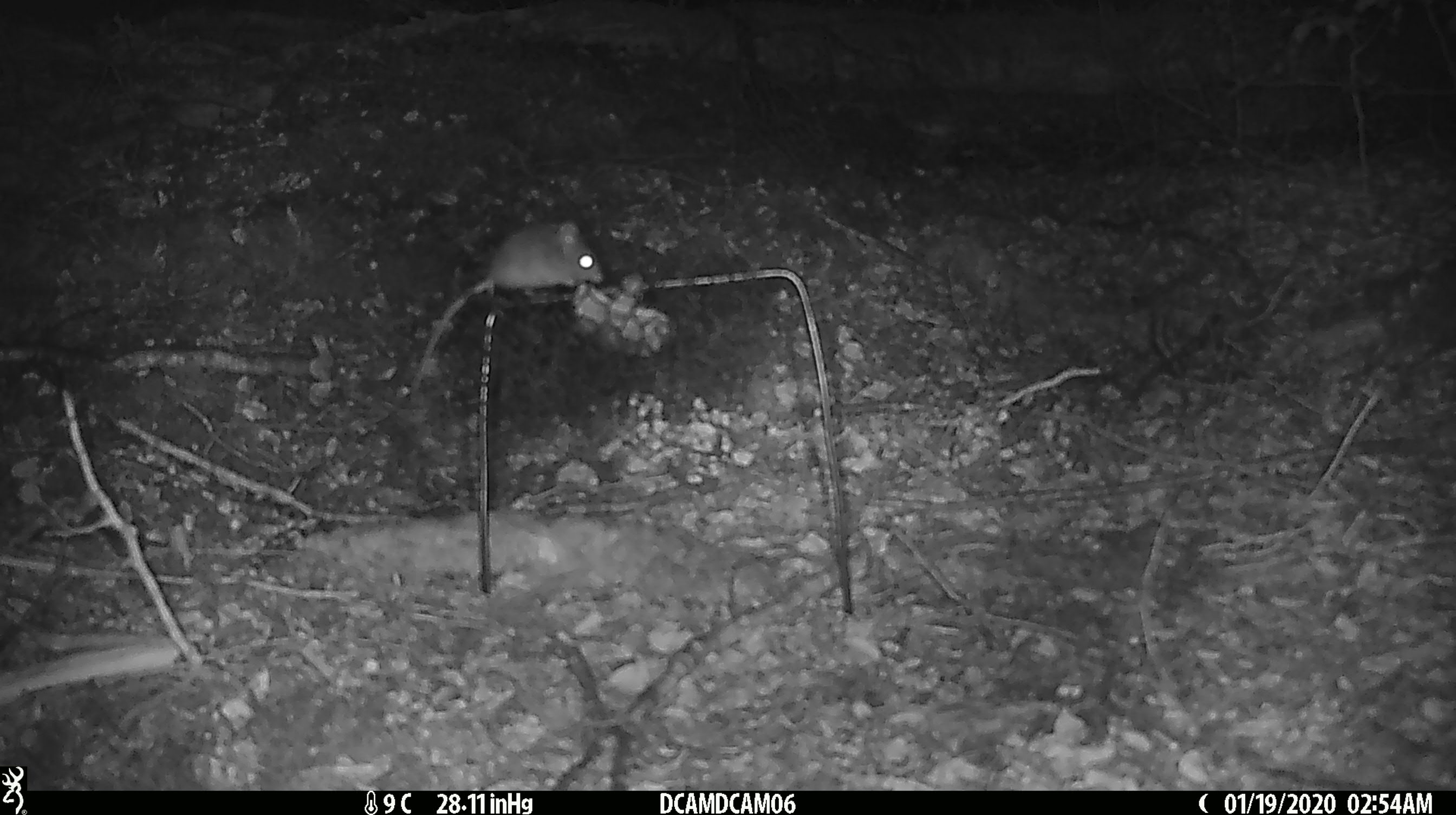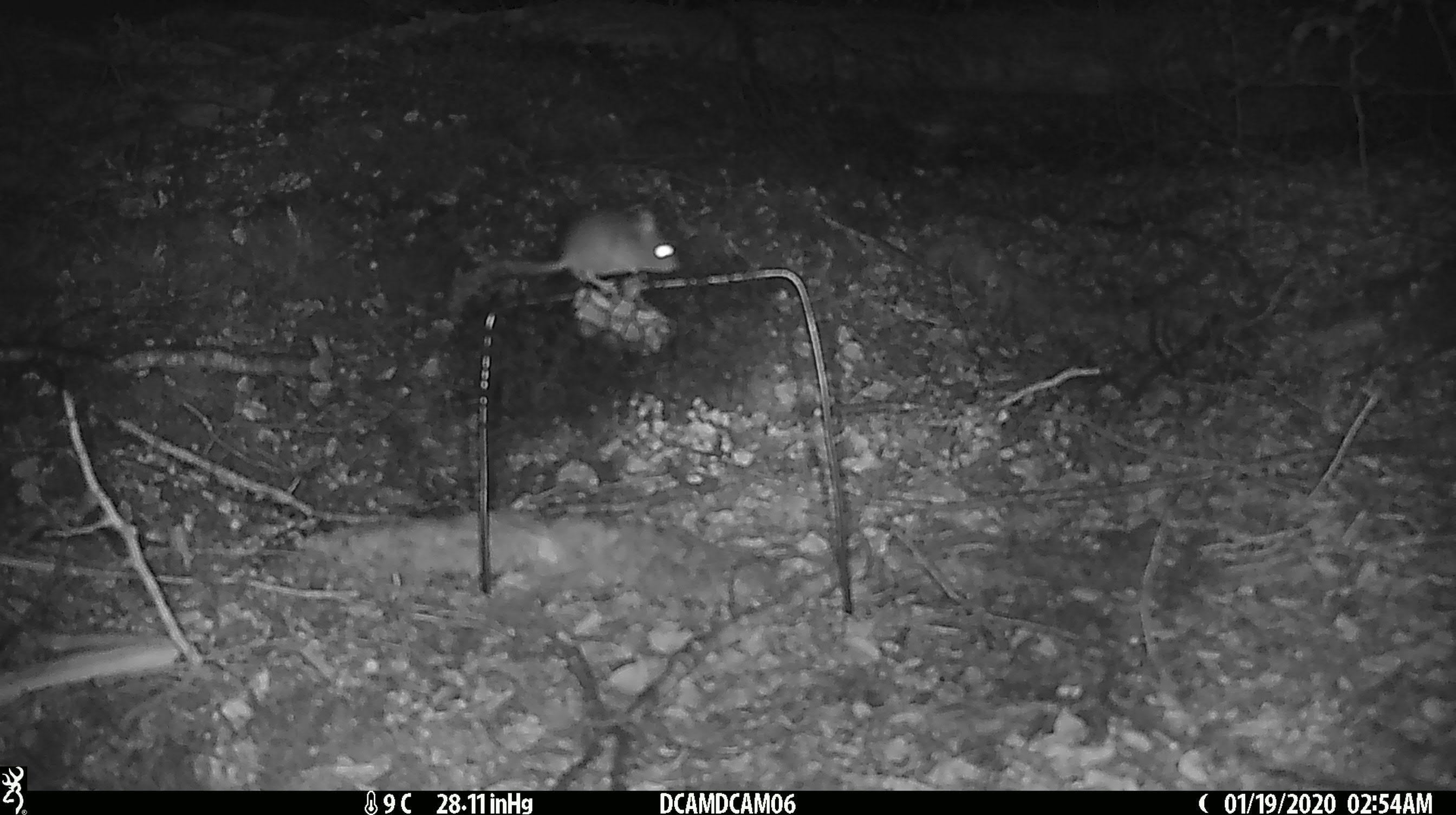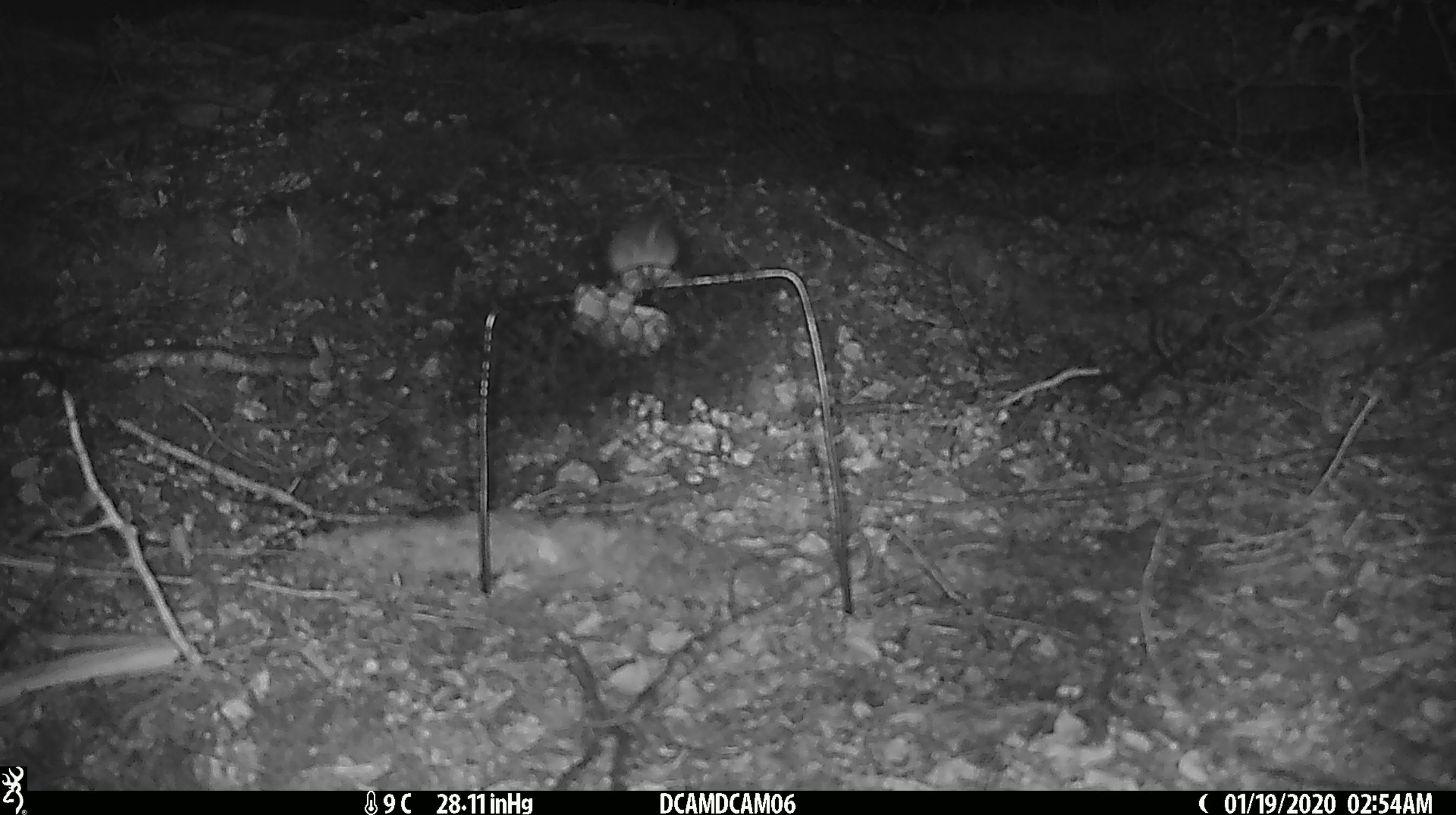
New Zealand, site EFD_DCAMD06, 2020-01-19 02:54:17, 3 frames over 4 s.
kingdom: Animalia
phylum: Chordata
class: Mammalia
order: Rodentia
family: Muridae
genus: Mus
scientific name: Mus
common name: mouse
Mouse (Mus).